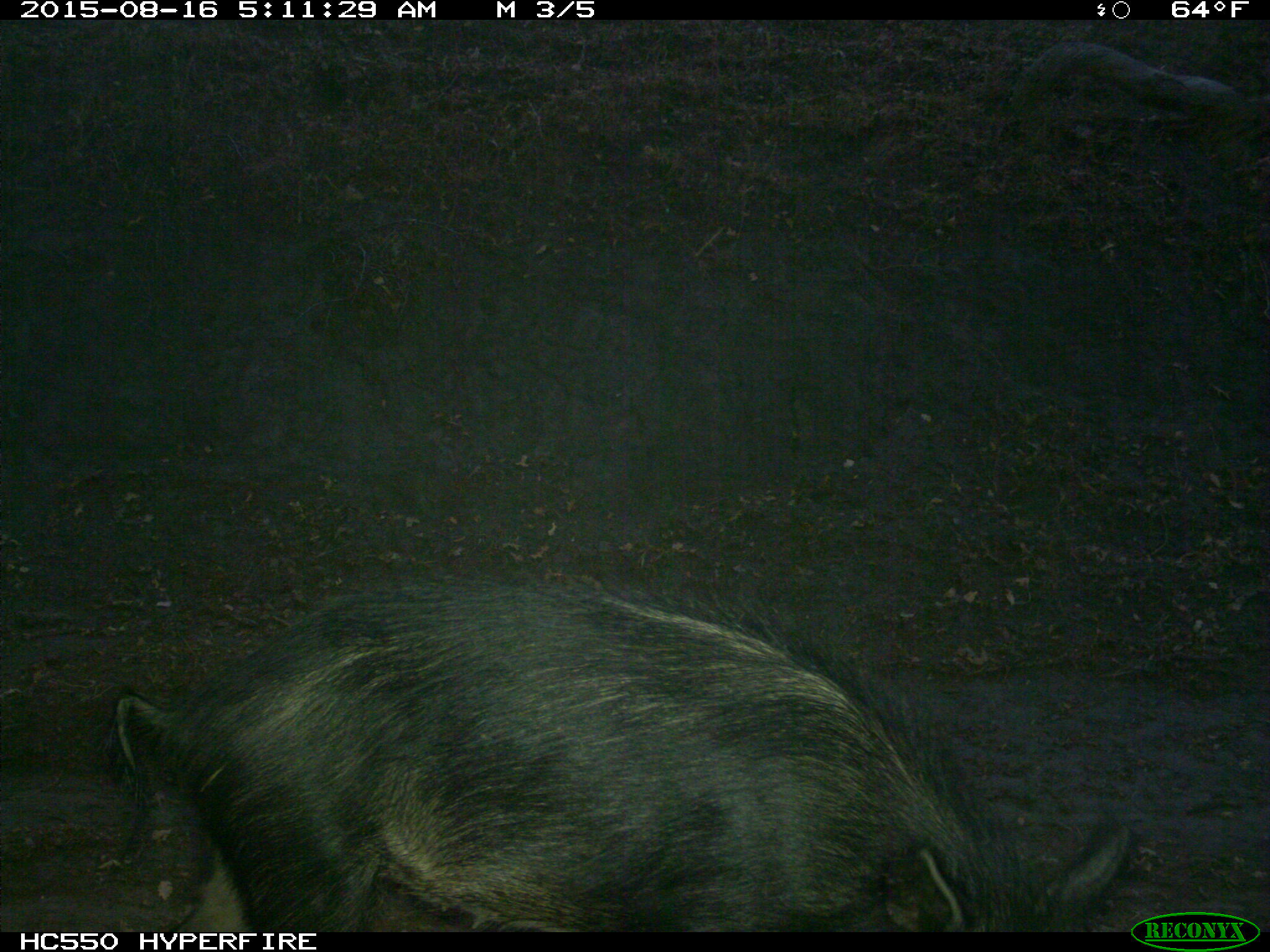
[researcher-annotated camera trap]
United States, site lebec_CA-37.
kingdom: Animalia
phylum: Chordata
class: Mammalia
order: Artiodactyla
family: Suidae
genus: Sus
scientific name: Sus scrofa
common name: wild boar